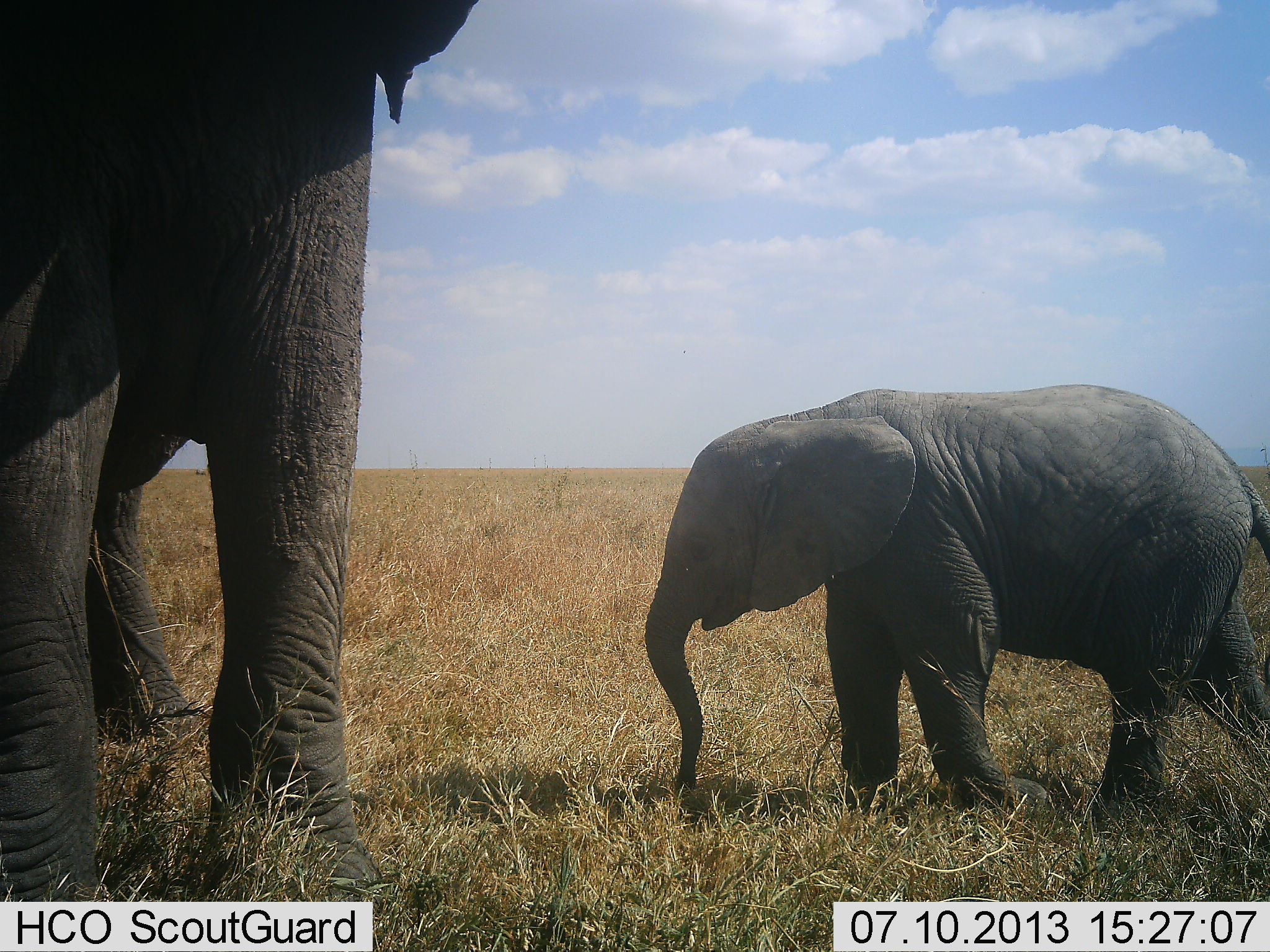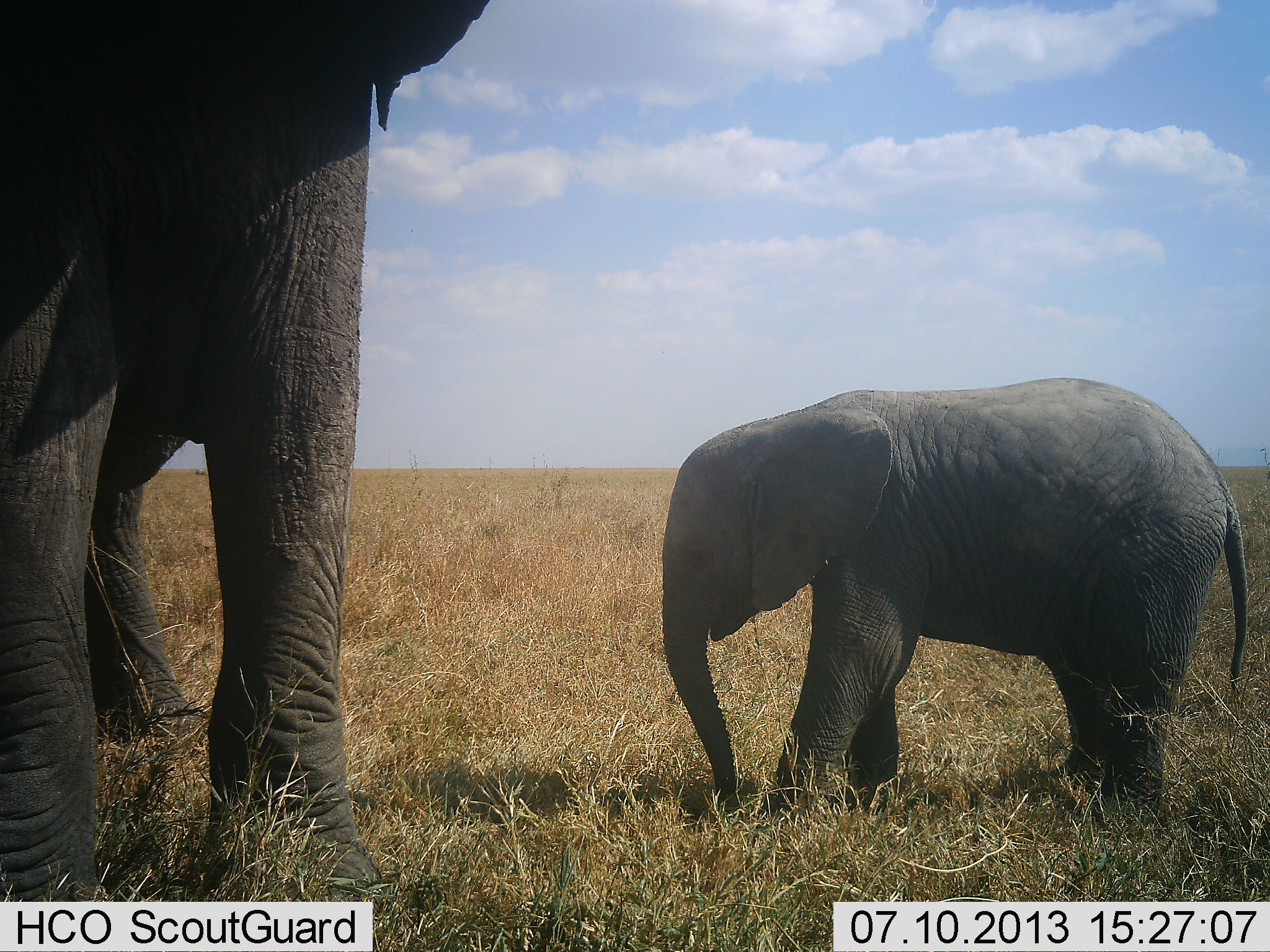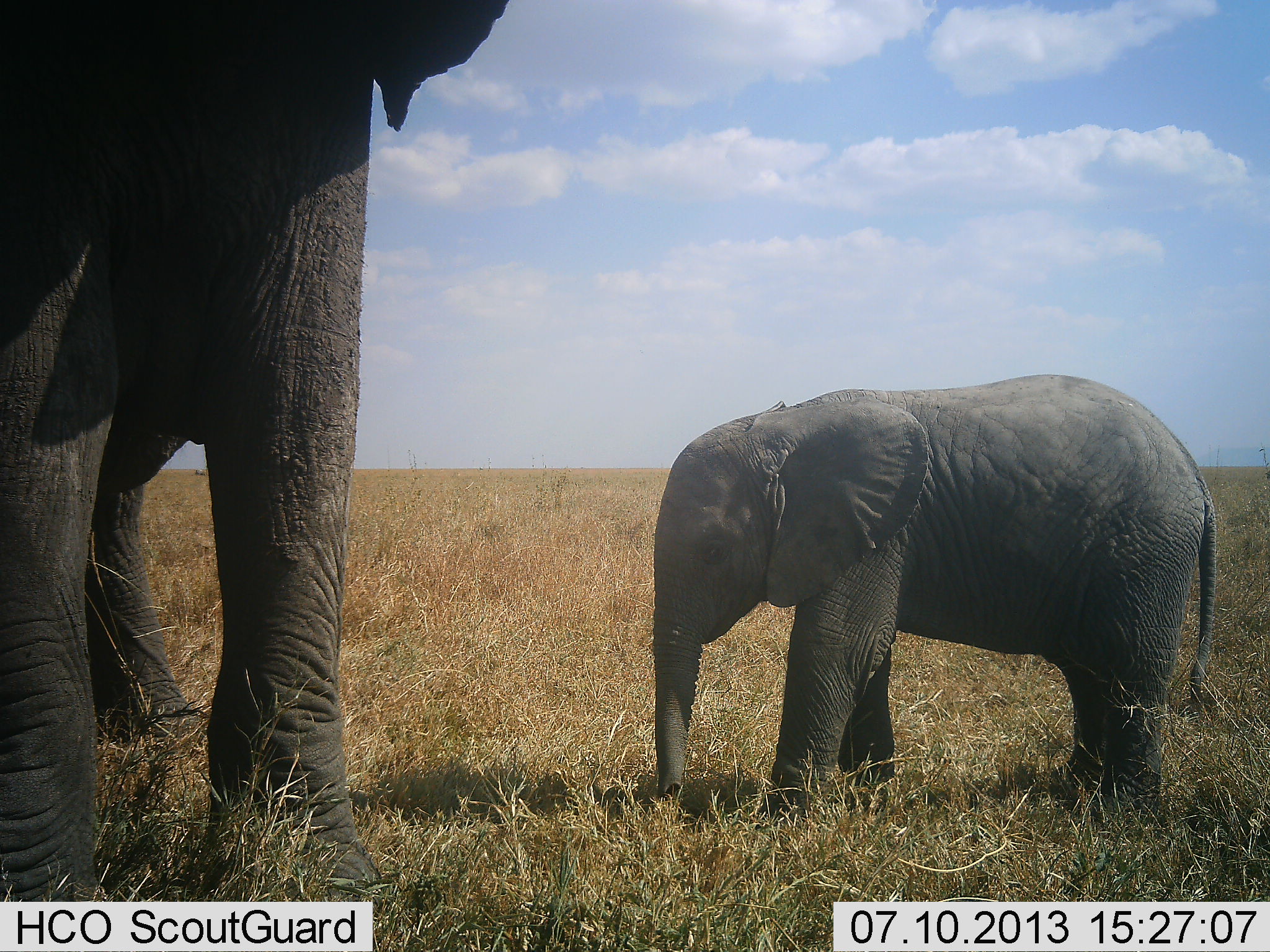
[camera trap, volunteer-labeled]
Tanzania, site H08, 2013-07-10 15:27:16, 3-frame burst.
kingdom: Animalia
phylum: Chordata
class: Mammalia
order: Proboscidea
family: Elephantidae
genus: Loxodonta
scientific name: Loxodonta africana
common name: african bush elephant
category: elephant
Elephant (african bush elephant) (Loxodonta africana), count 2. Behavior (volunteer vote fractions): standing 96%, resting 0%, moving 25%, interacting 0%. Young present (vote fraction): 86%. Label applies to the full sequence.